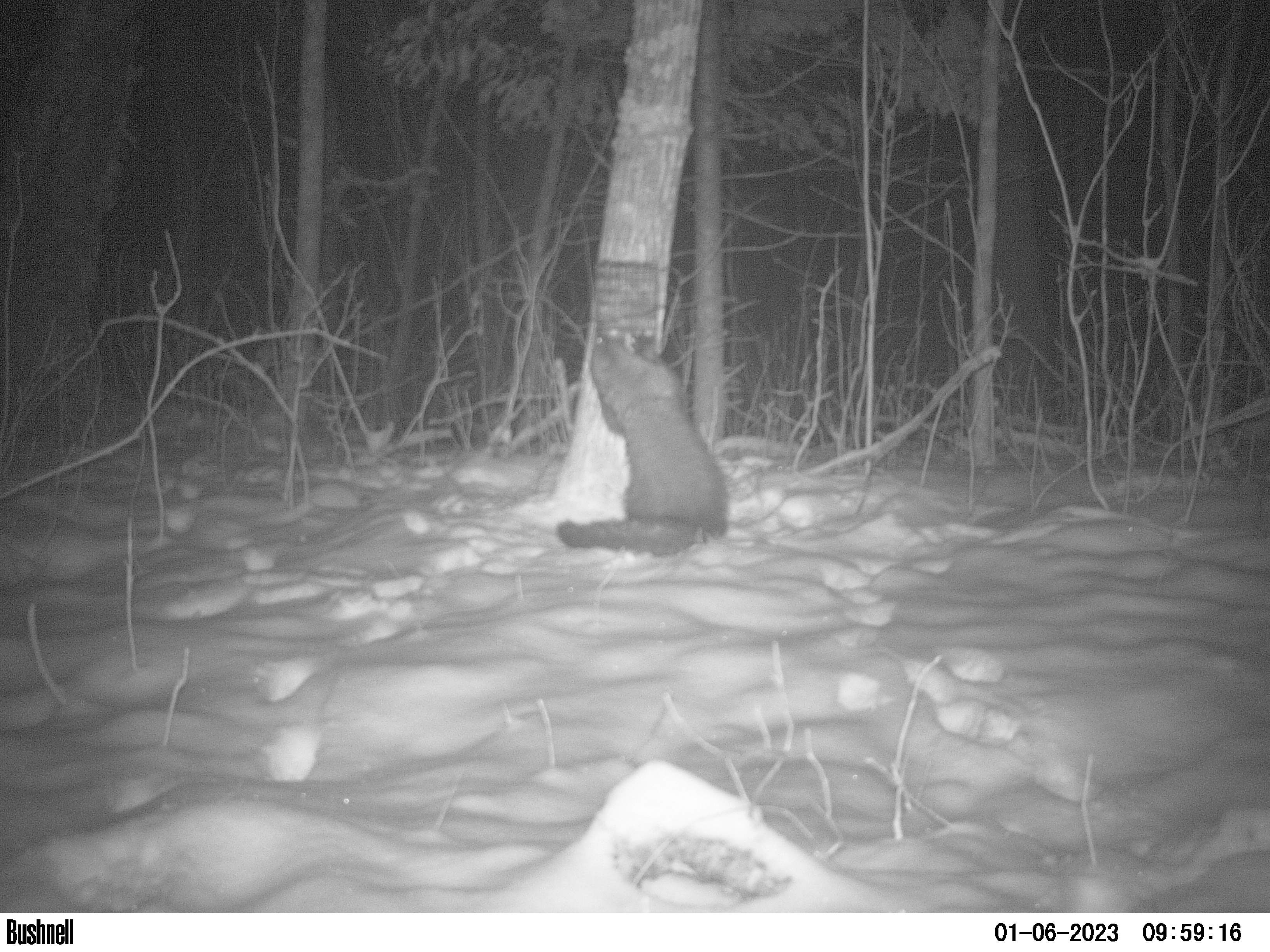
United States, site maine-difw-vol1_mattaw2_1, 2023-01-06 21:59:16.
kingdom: Animalia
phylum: Chordata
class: Mammalia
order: Carnivora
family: Mustelidae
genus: Pekania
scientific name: Pekania pennanti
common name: fisher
Fisher (Pekania pennanti).